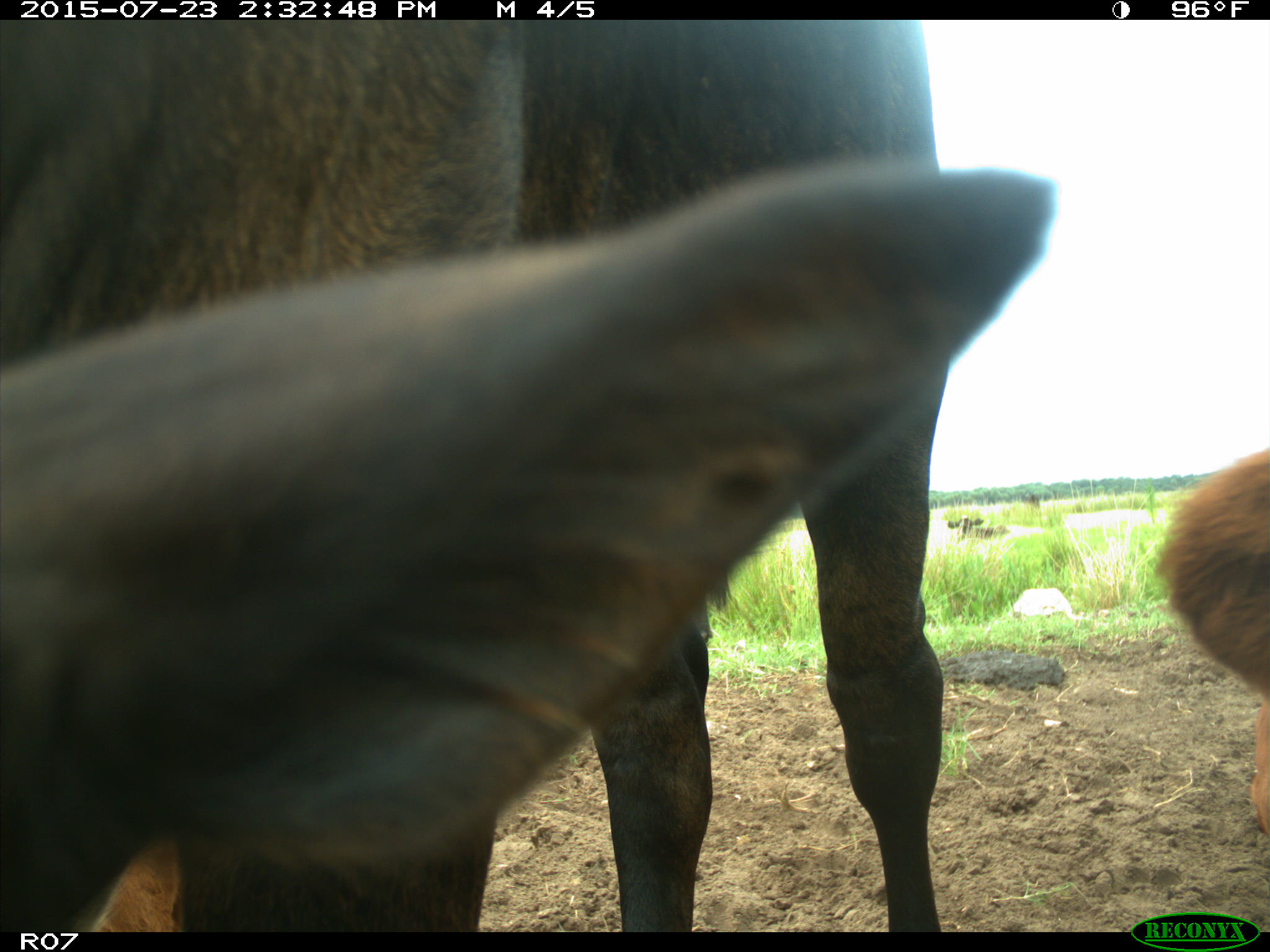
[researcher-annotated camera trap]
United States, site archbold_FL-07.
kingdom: Animalia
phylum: Chordata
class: Mammalia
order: Artiodactyla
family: Bovidae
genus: Bos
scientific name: Bos taurus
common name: domestic cow